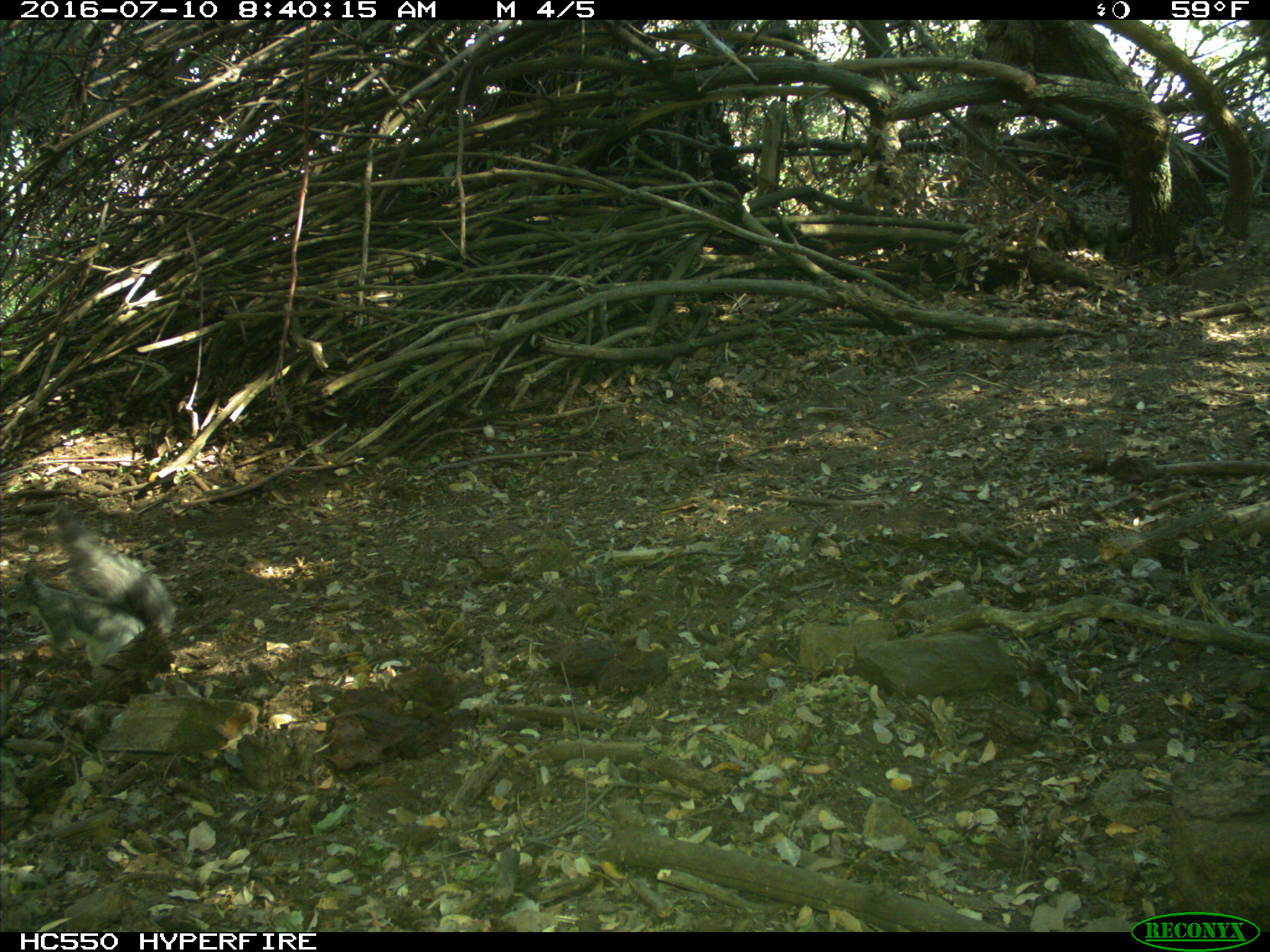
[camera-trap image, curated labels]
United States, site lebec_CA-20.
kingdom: Animalia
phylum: Chordata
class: Mammalia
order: Rodentia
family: Sciuridae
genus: Sciurus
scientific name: Sciurus carolinensis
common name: eastern gray squirrel